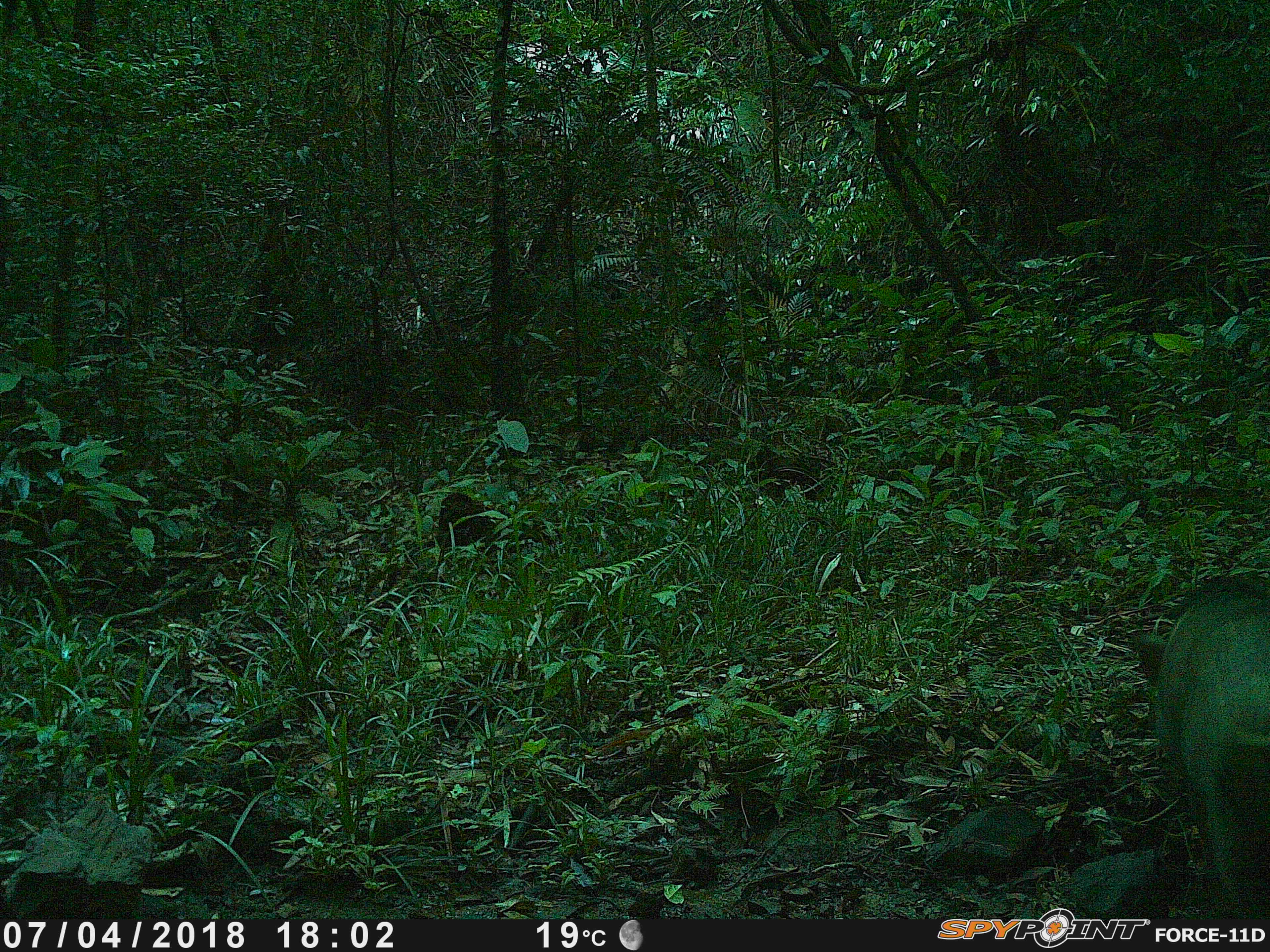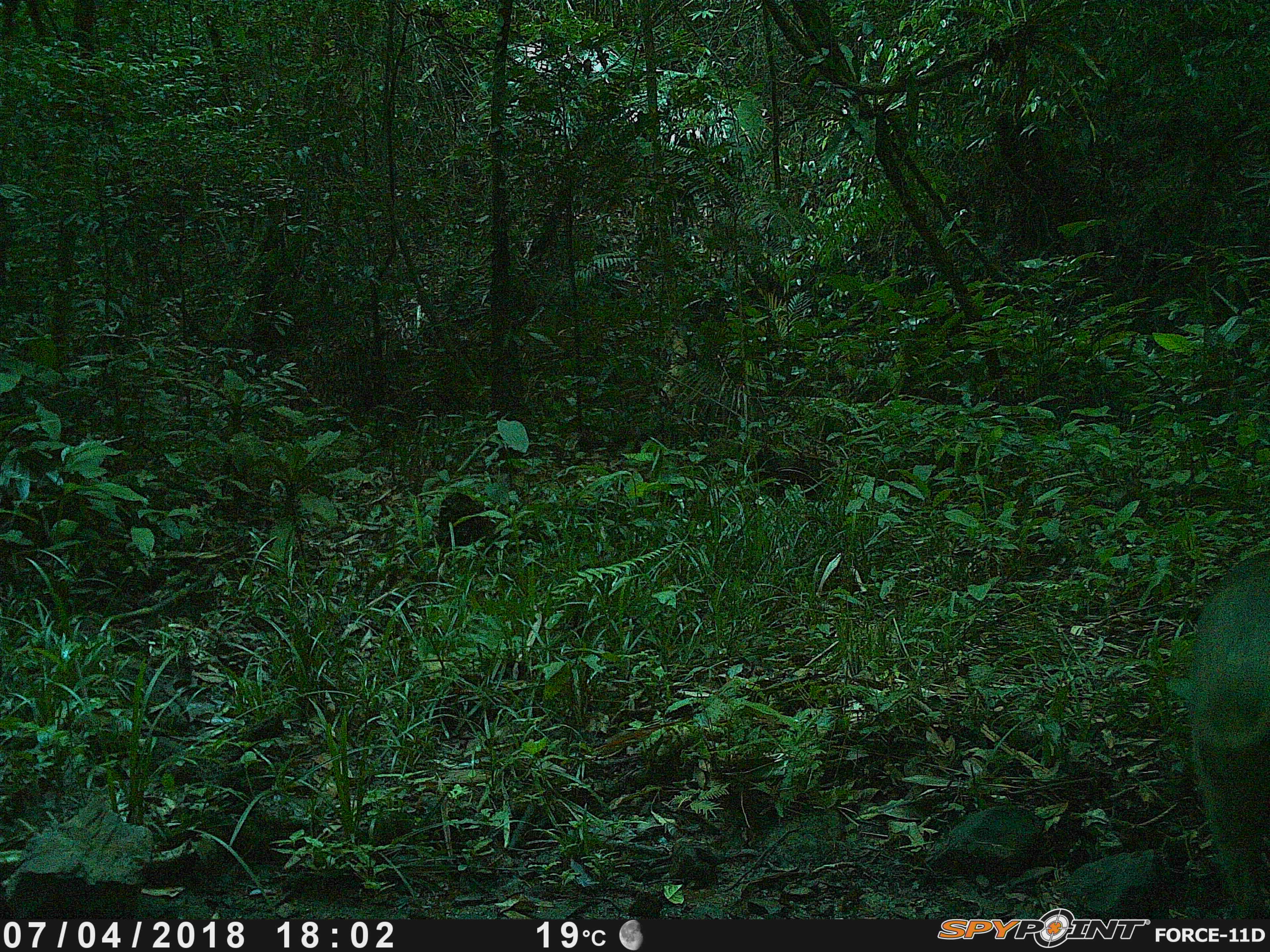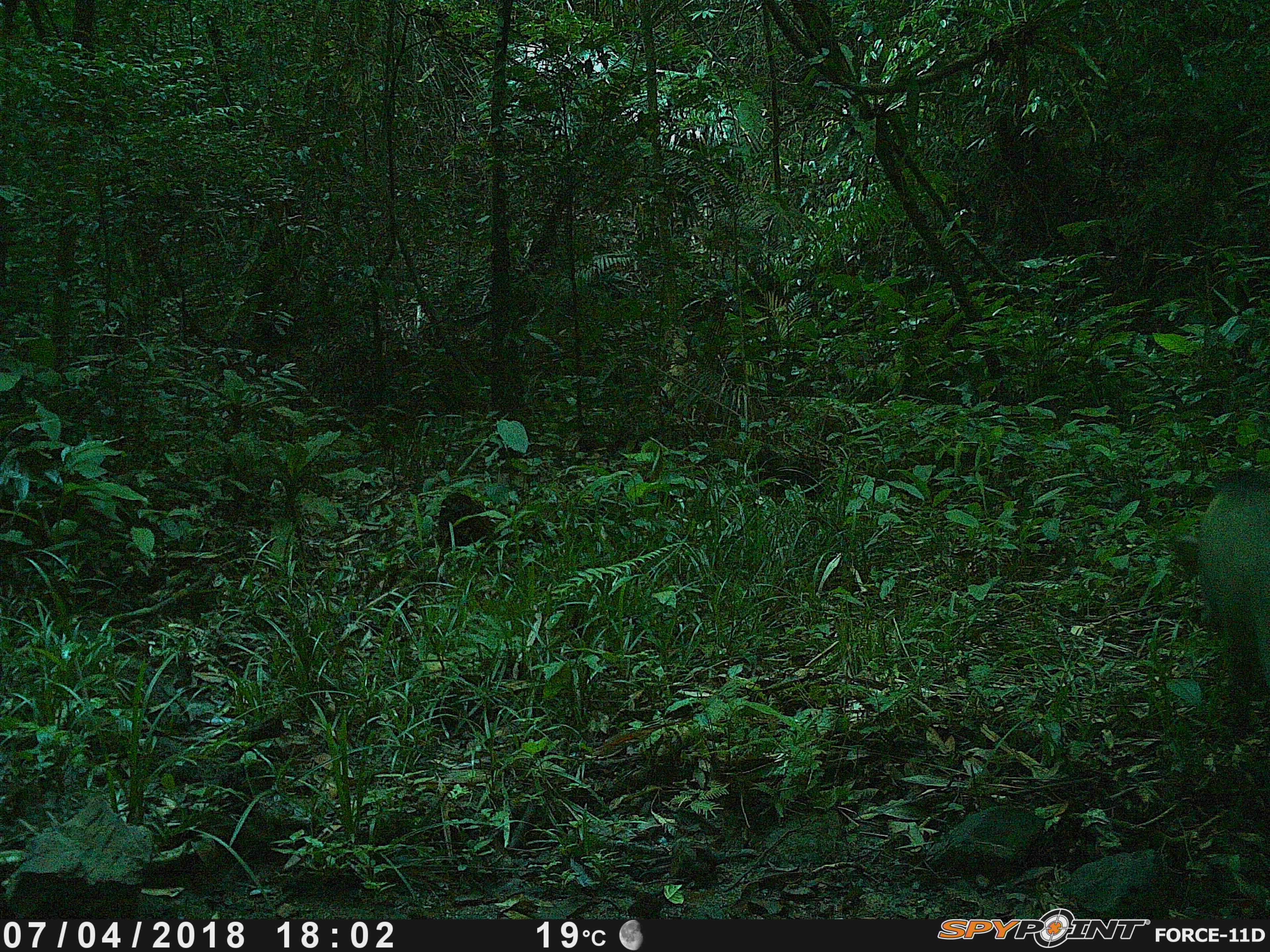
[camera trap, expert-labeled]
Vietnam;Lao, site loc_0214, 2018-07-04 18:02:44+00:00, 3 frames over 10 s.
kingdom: Animalia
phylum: Chordata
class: Mammalia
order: Artiodactyla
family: Suidae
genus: Sus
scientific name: Sus scrofa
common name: eurasian wild pig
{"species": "eurasian wild pig (Sus scrofa)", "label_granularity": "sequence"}